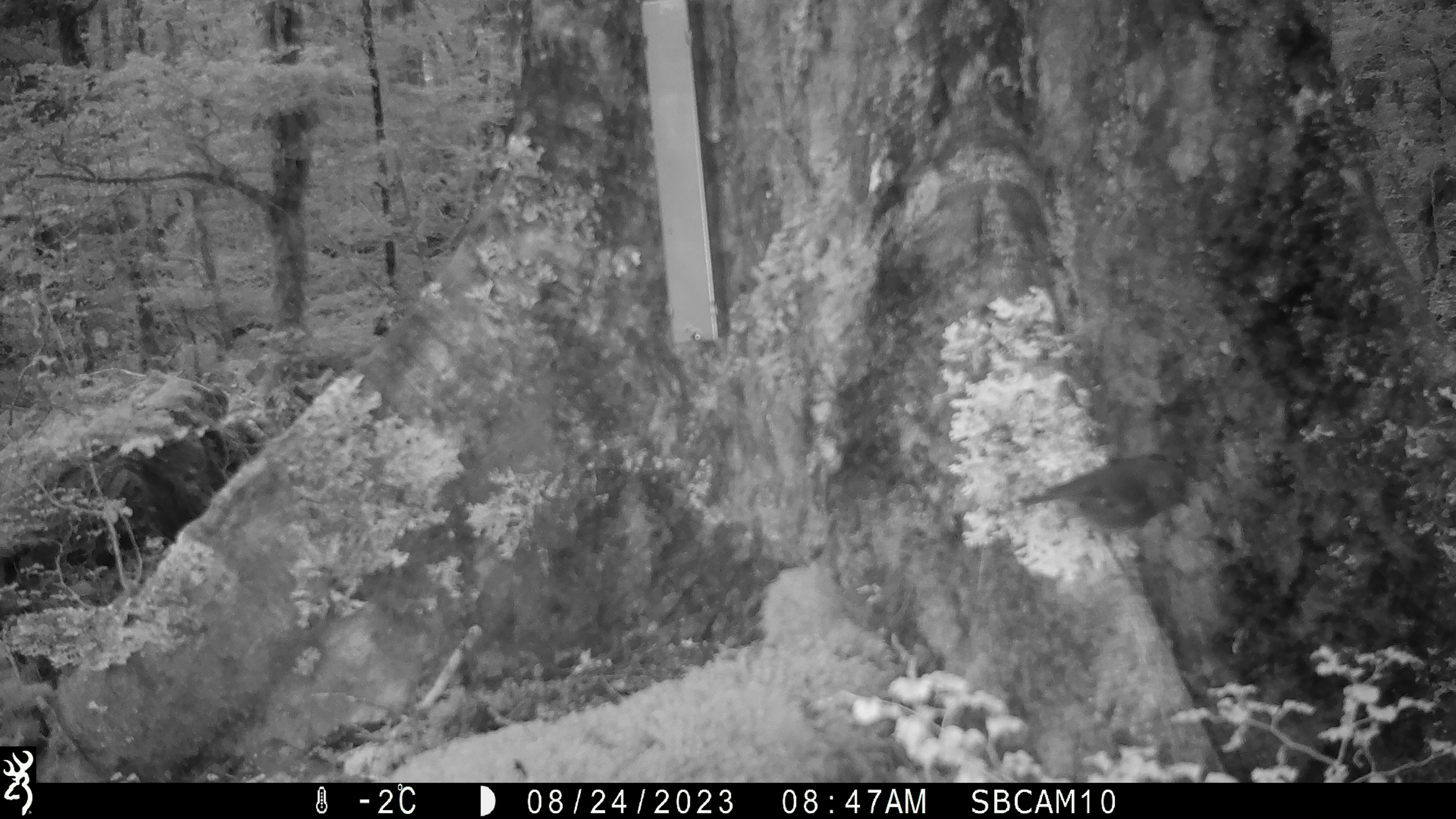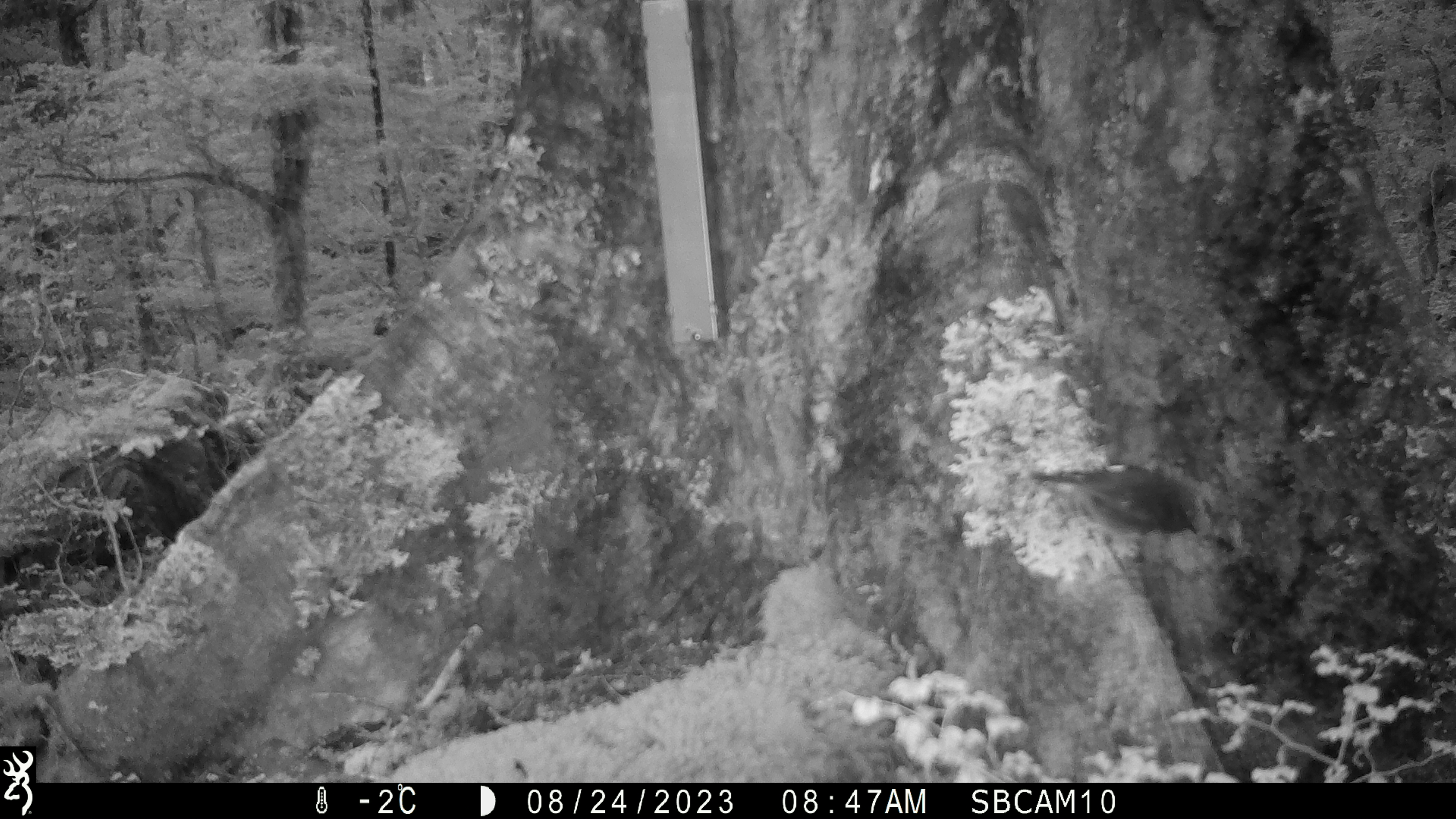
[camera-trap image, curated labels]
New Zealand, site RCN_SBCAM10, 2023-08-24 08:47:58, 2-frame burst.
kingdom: Animalia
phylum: Chordata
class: Aves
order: Passeriformes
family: Petroicidae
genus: Petroica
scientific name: Petroica australis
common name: new zealand robin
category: robin